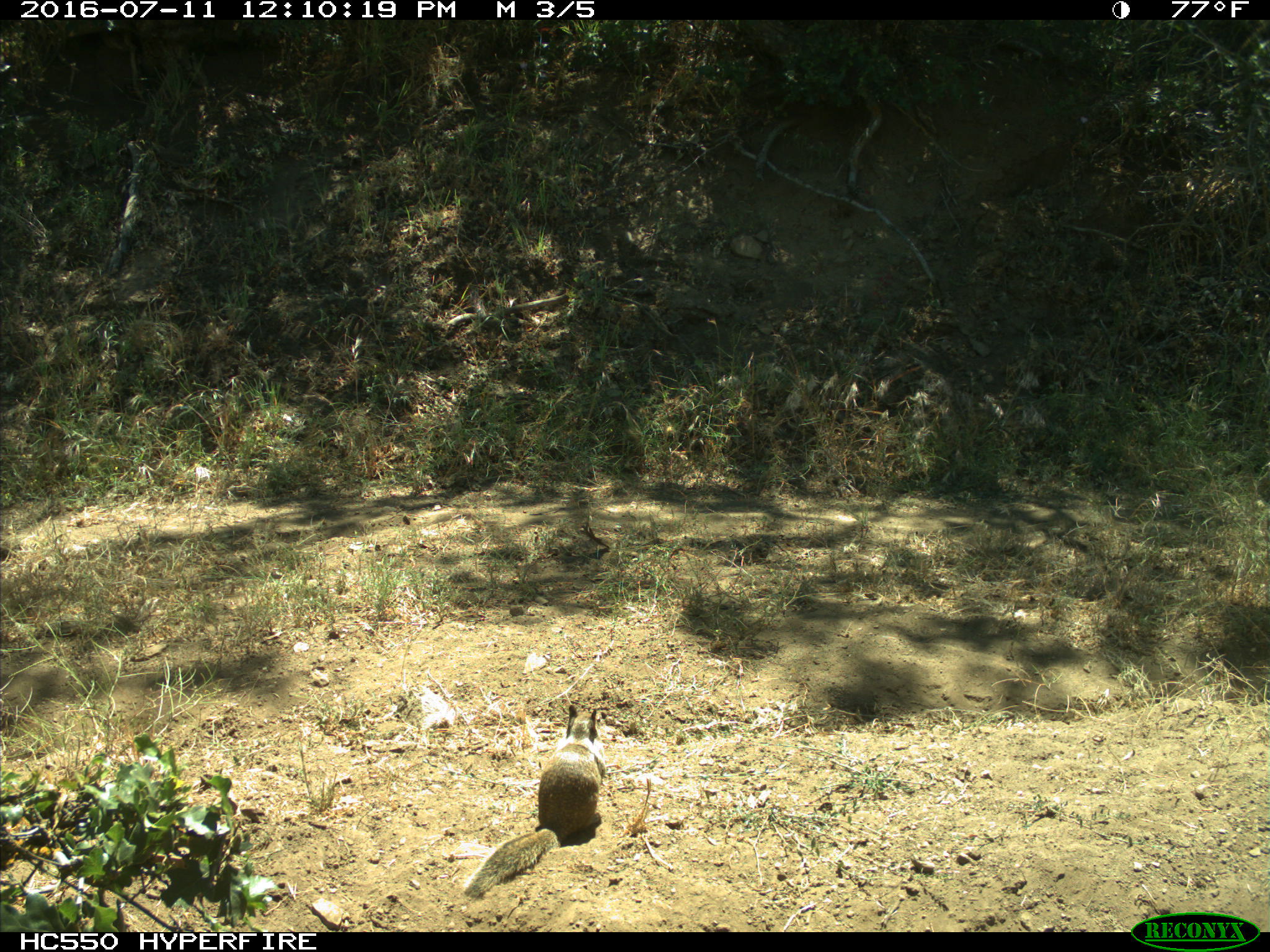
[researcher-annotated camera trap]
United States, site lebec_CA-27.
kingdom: Animalia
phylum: Chordata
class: Mammalia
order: Rodentia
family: Sciuridae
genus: Otospermophilus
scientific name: Otospermophilus beecheyi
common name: california ground squirrel